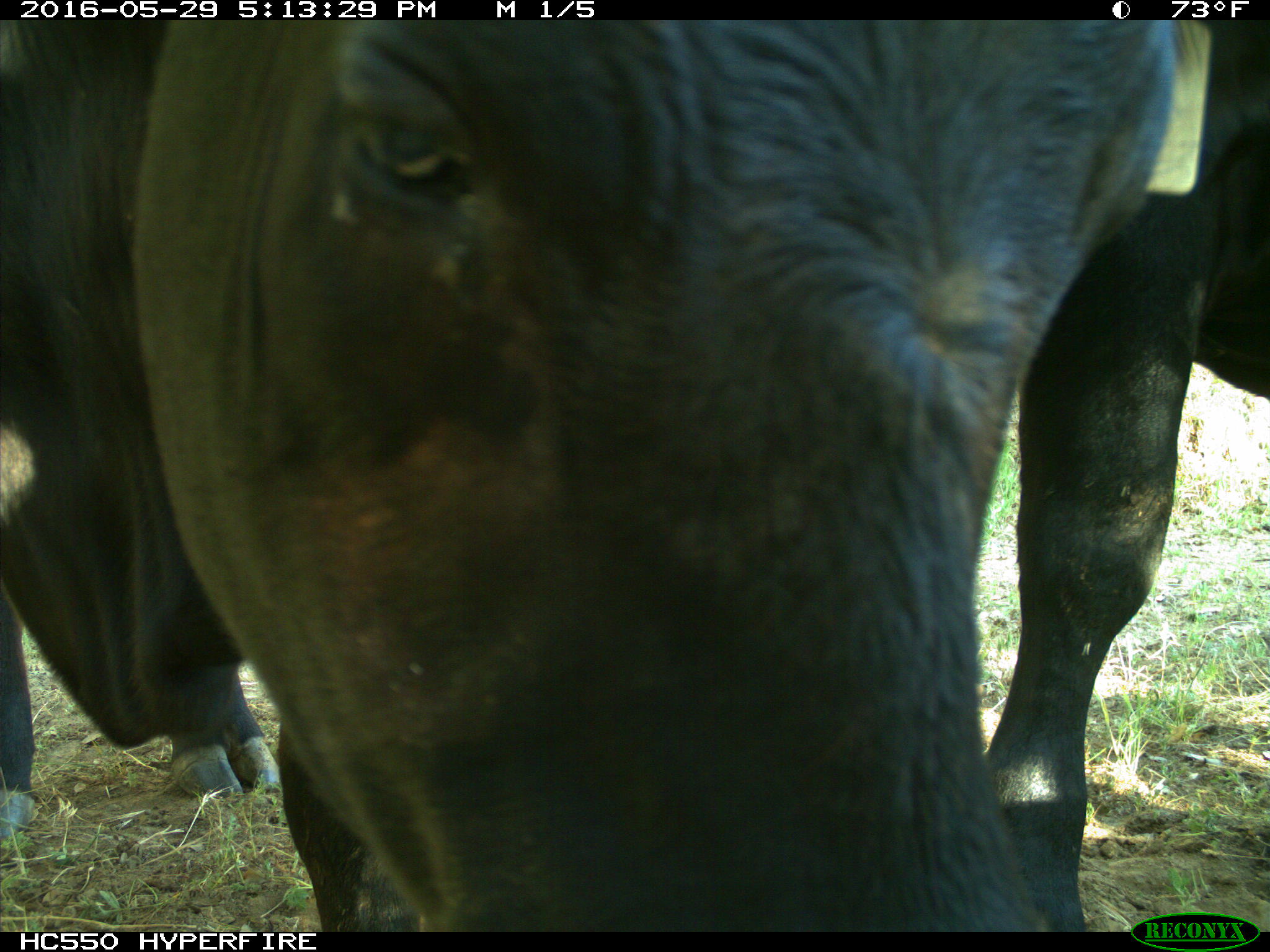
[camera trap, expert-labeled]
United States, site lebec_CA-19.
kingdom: Animalia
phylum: Chordata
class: Mammalia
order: Artiodactyla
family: Bovidae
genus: Bos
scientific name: Bos taurus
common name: domestic cow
Bos taurus (domestic cow).